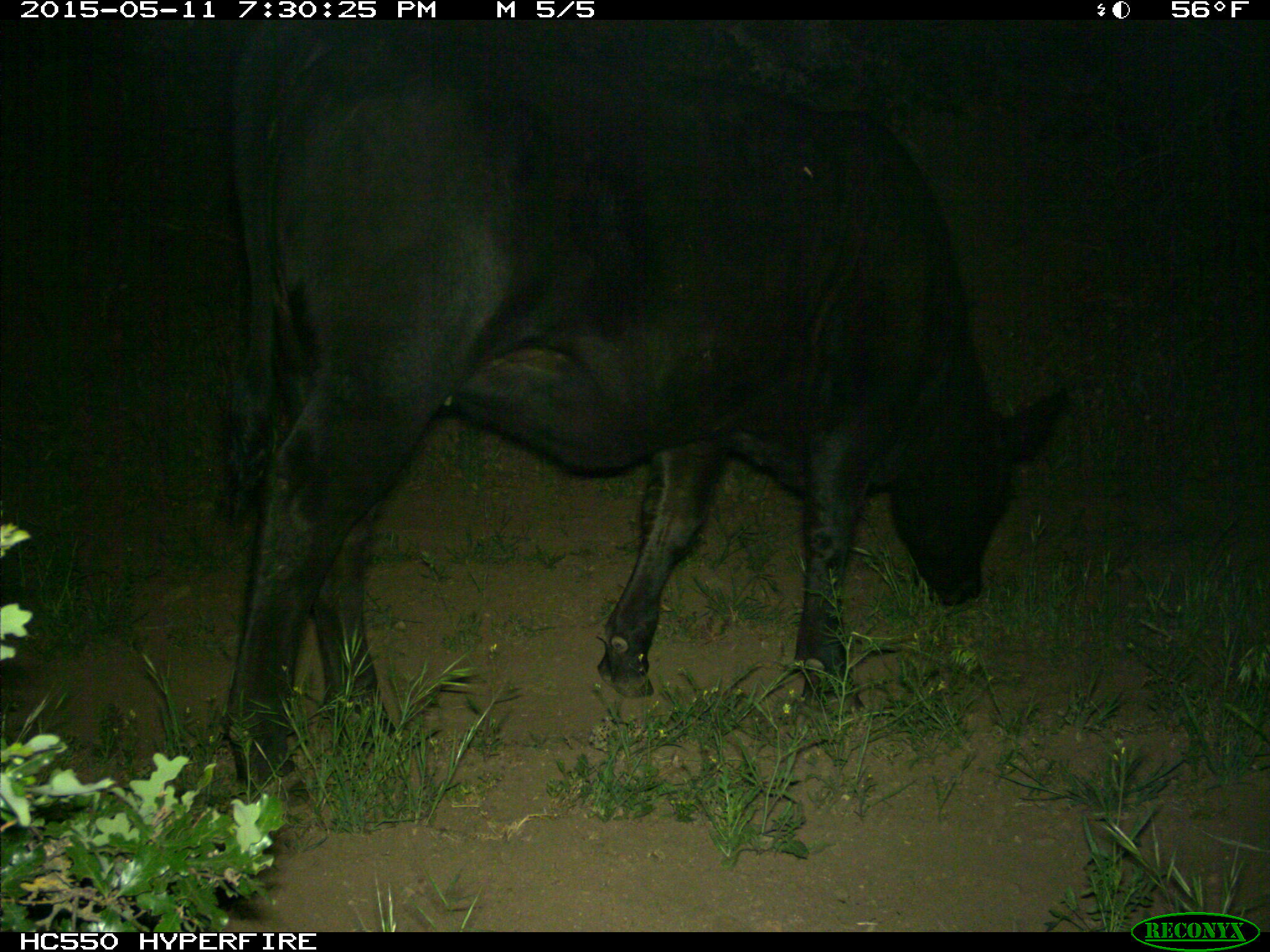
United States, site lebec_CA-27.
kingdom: Animalia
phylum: Chordata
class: Mammalia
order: Artiodactyla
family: Bovidae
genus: Bos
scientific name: Bos taurus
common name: domestic cow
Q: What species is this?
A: Bos taurus (domestic cow).